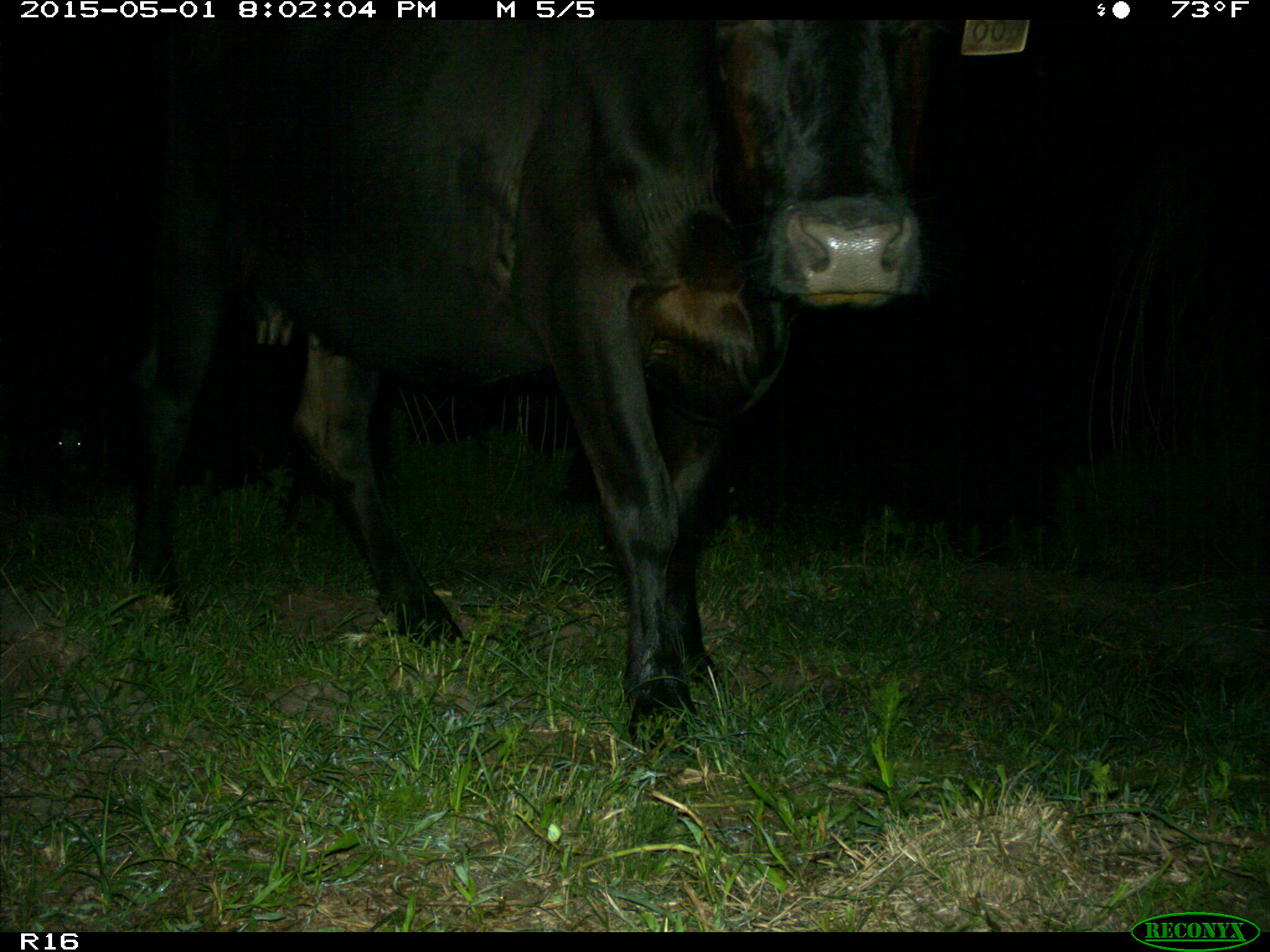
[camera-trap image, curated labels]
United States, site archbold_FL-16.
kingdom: Animalia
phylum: Chordata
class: Mammalia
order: Artiodactyla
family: Bovidae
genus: Bos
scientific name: Bos taurus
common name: domestic cow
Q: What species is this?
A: Bos taurus (domestic cow).